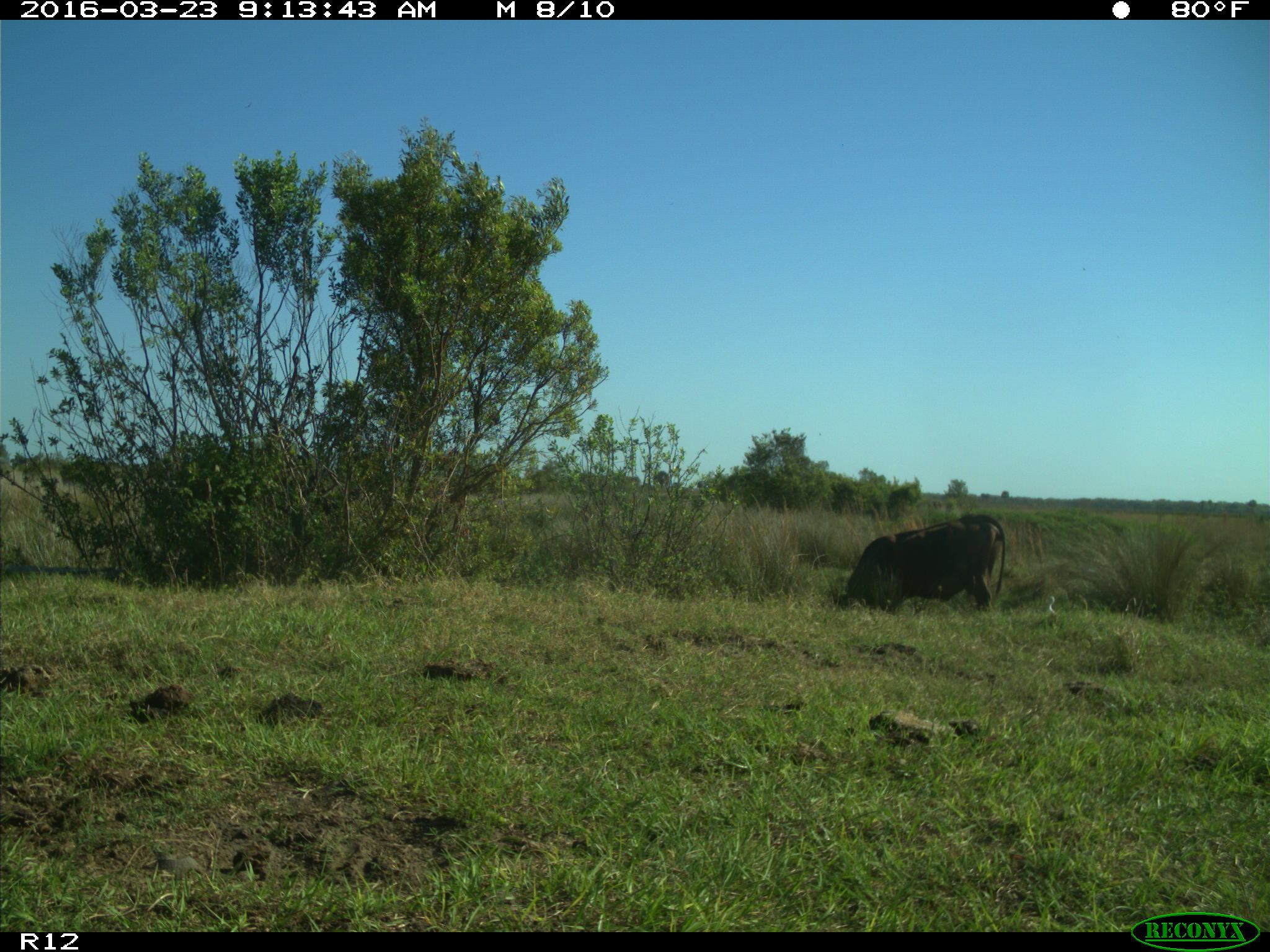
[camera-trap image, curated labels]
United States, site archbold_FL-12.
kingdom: Animalia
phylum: Chordata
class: Mammalia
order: Artiodactyla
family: Bovidae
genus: Bos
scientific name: Bos taurus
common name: domestic cow